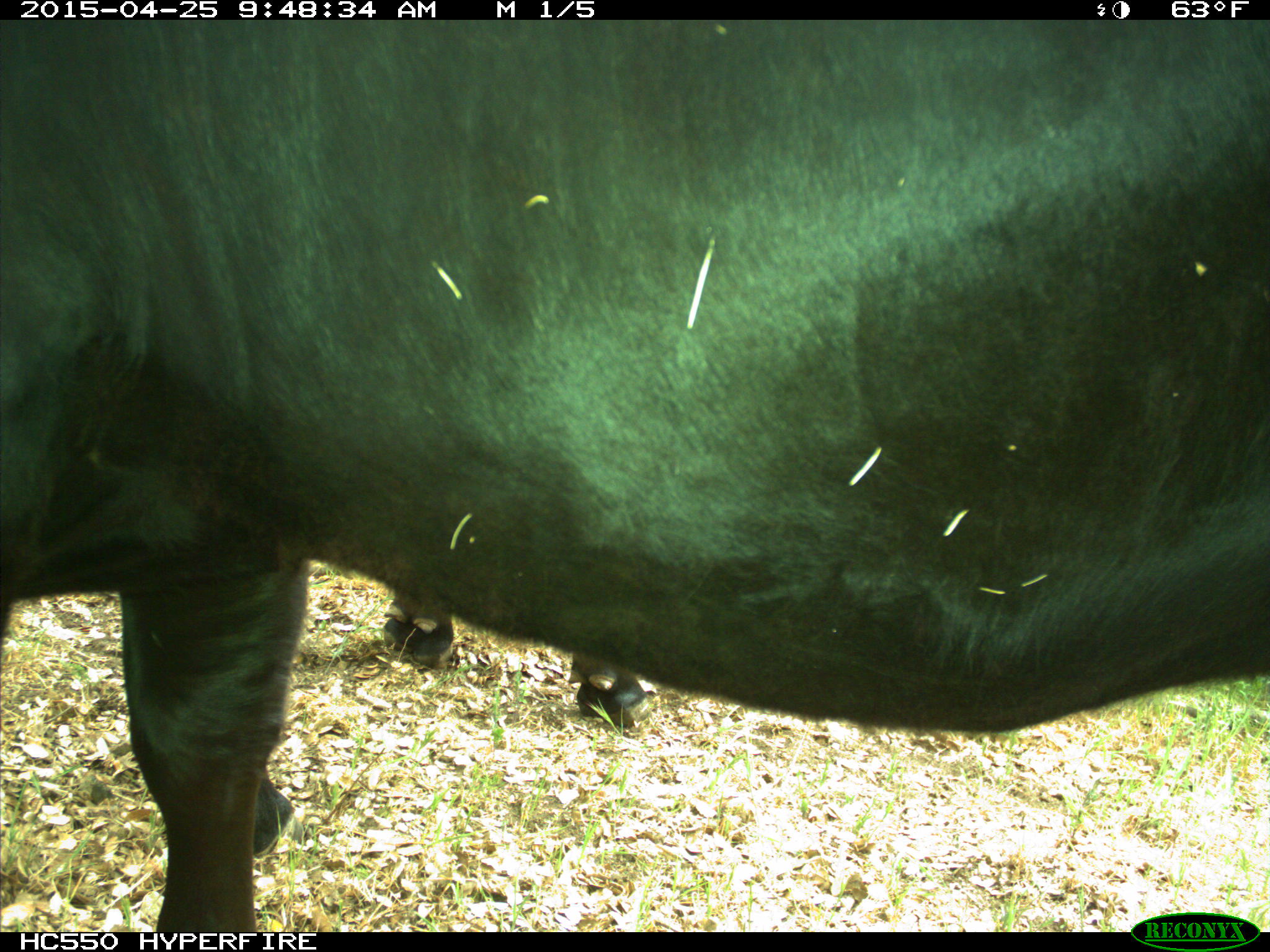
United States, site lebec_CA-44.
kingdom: Animalia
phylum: Chordata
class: Mammalia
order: Artiodactyla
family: Suidae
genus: Sus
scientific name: Sus scrofa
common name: wild boar